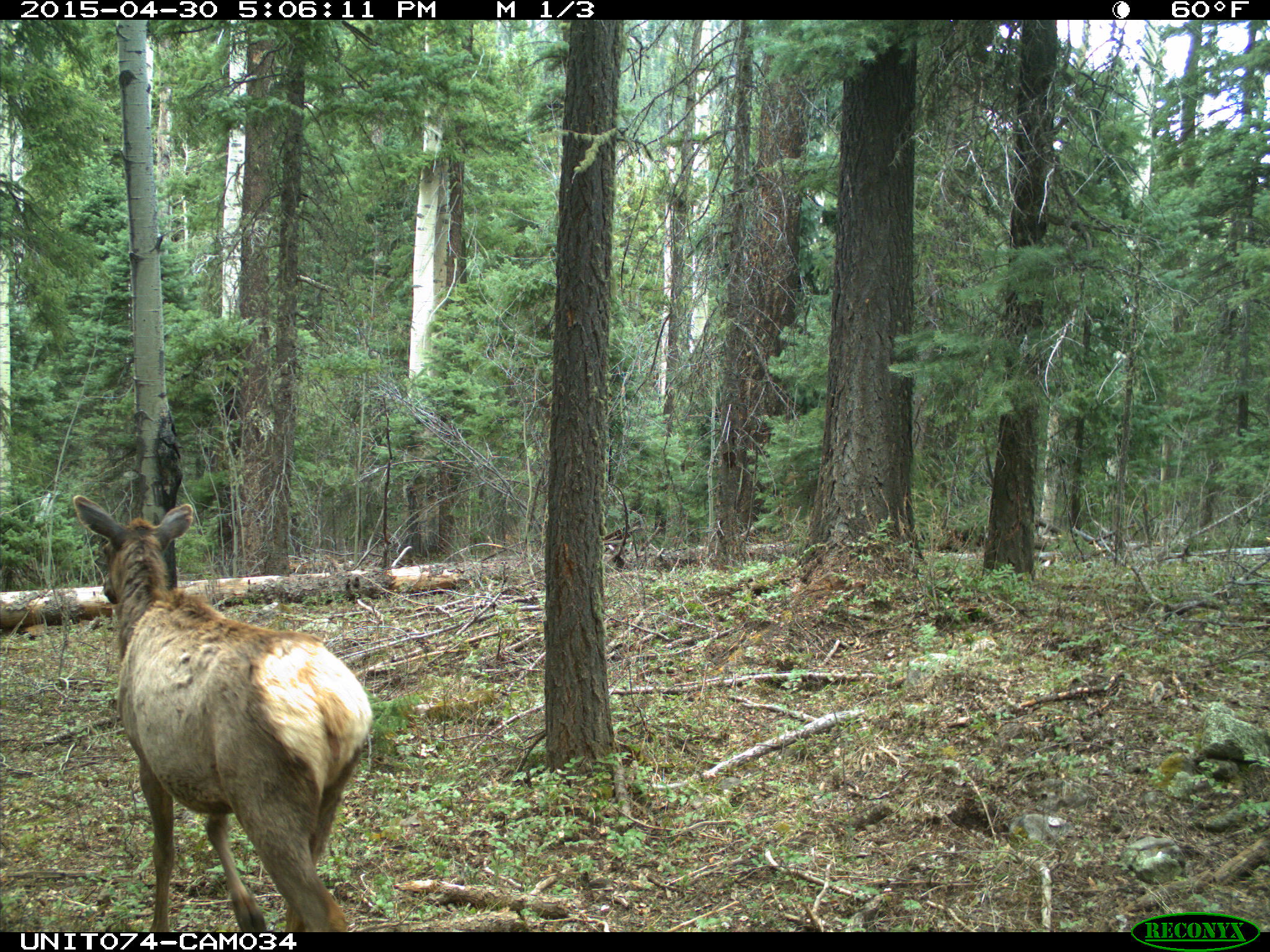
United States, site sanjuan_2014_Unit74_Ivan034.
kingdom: Animalia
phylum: Chordata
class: Mammalia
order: Artiodactyla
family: Cervidae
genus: Cervus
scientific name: Cervus elaphus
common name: red deer